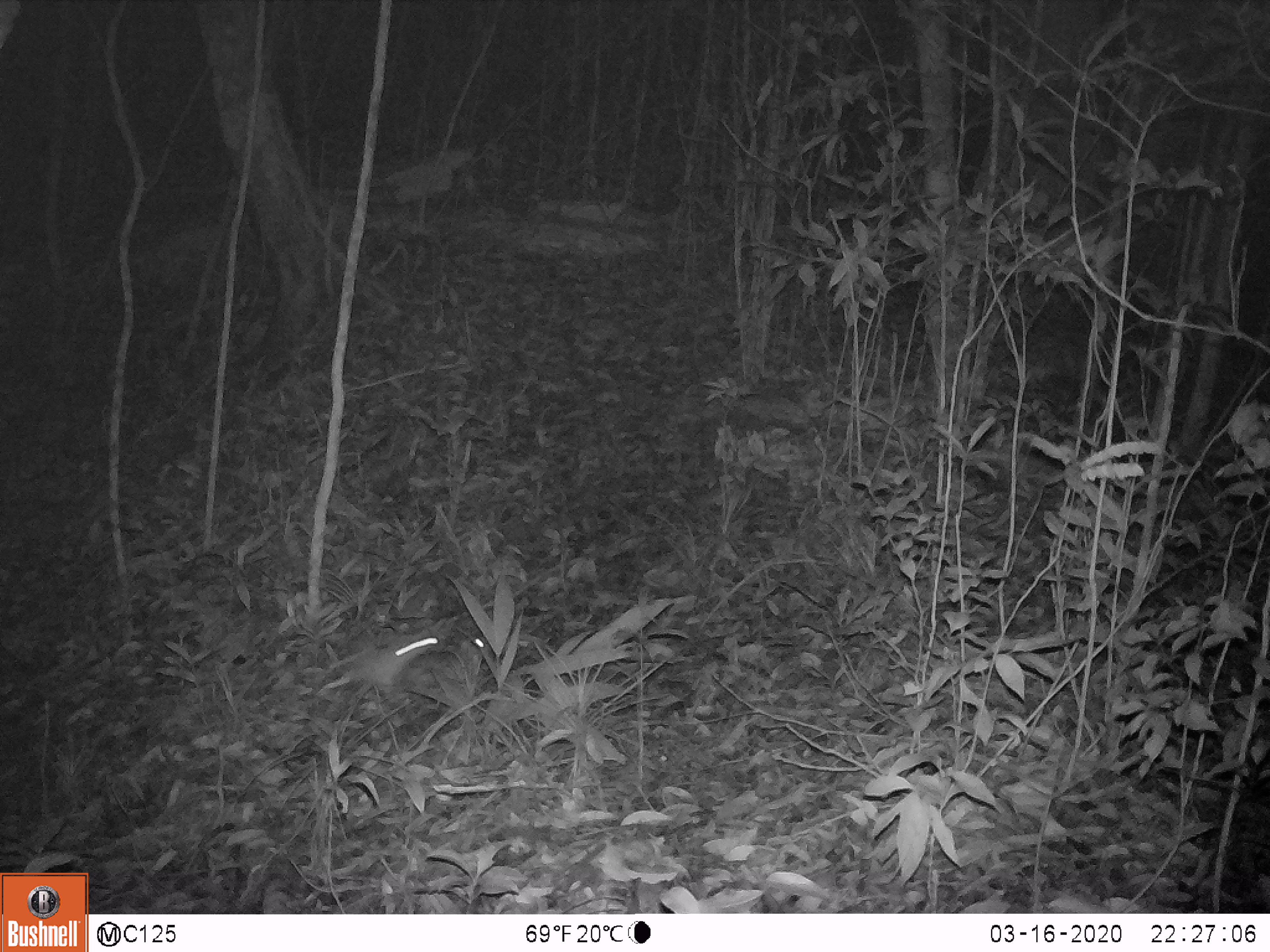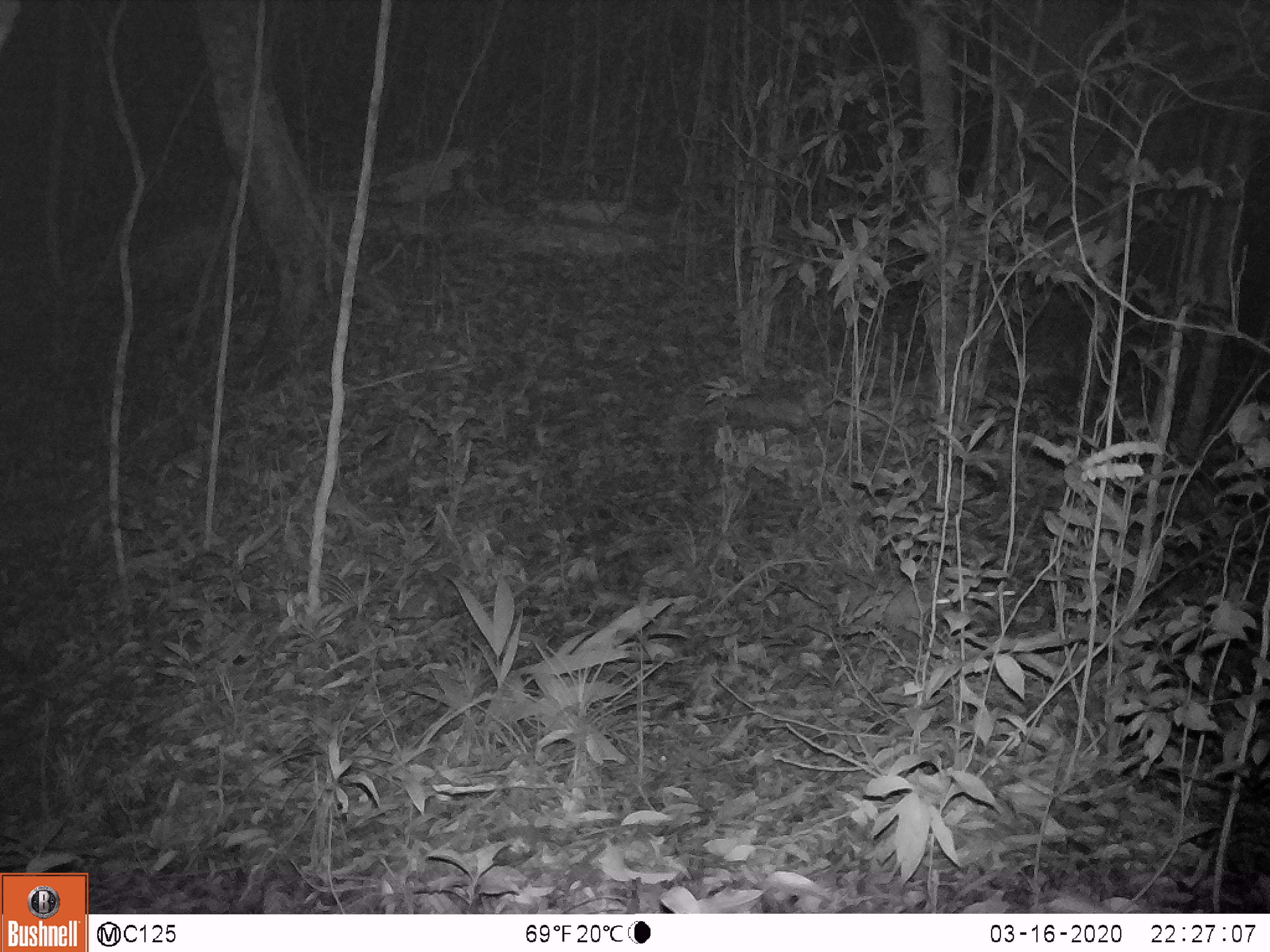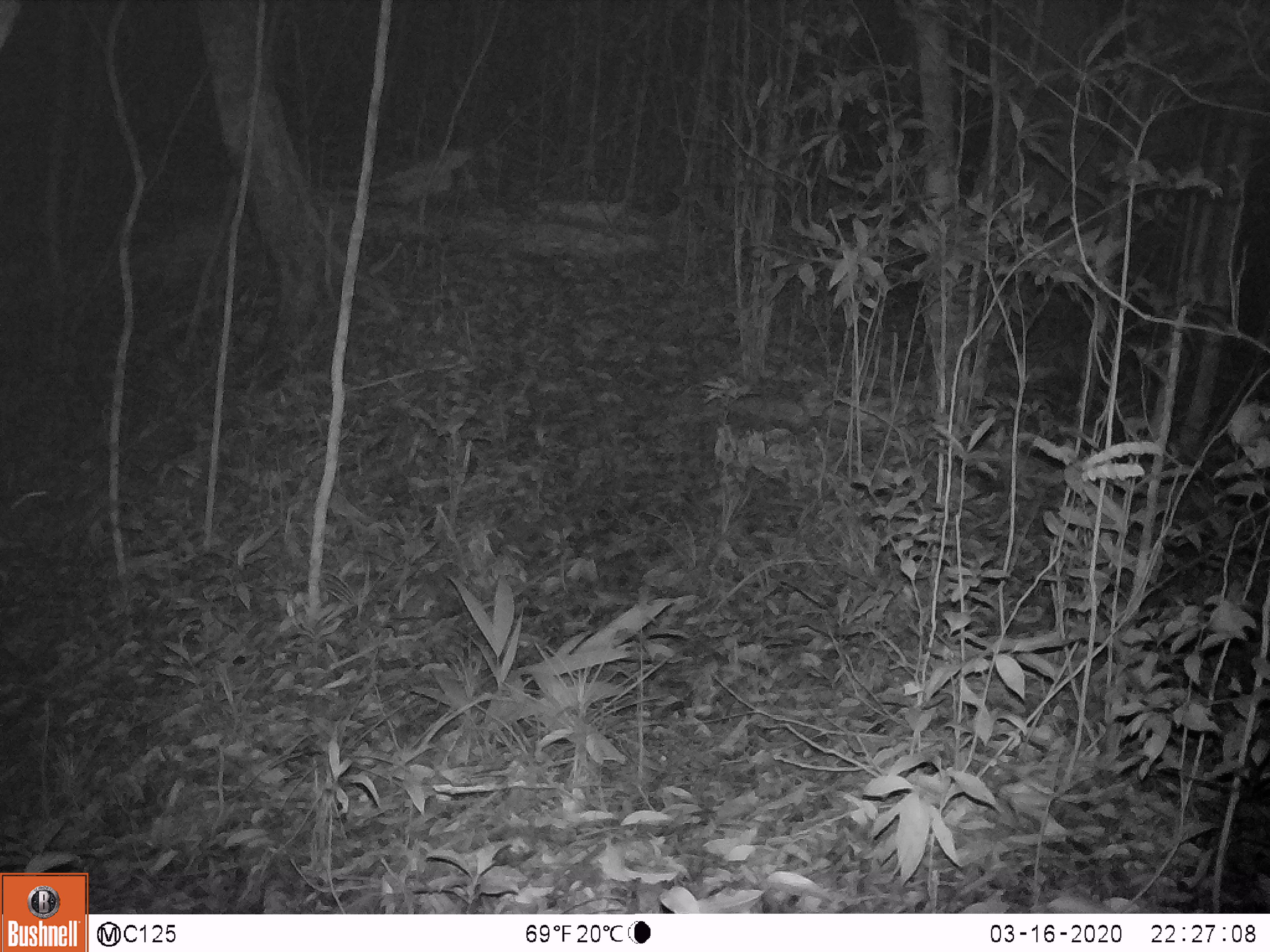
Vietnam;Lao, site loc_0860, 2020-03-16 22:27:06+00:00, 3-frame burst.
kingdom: Animalia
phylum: Chordata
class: Mammalia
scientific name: Mammalia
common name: mammal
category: unidentified small mammal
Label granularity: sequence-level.